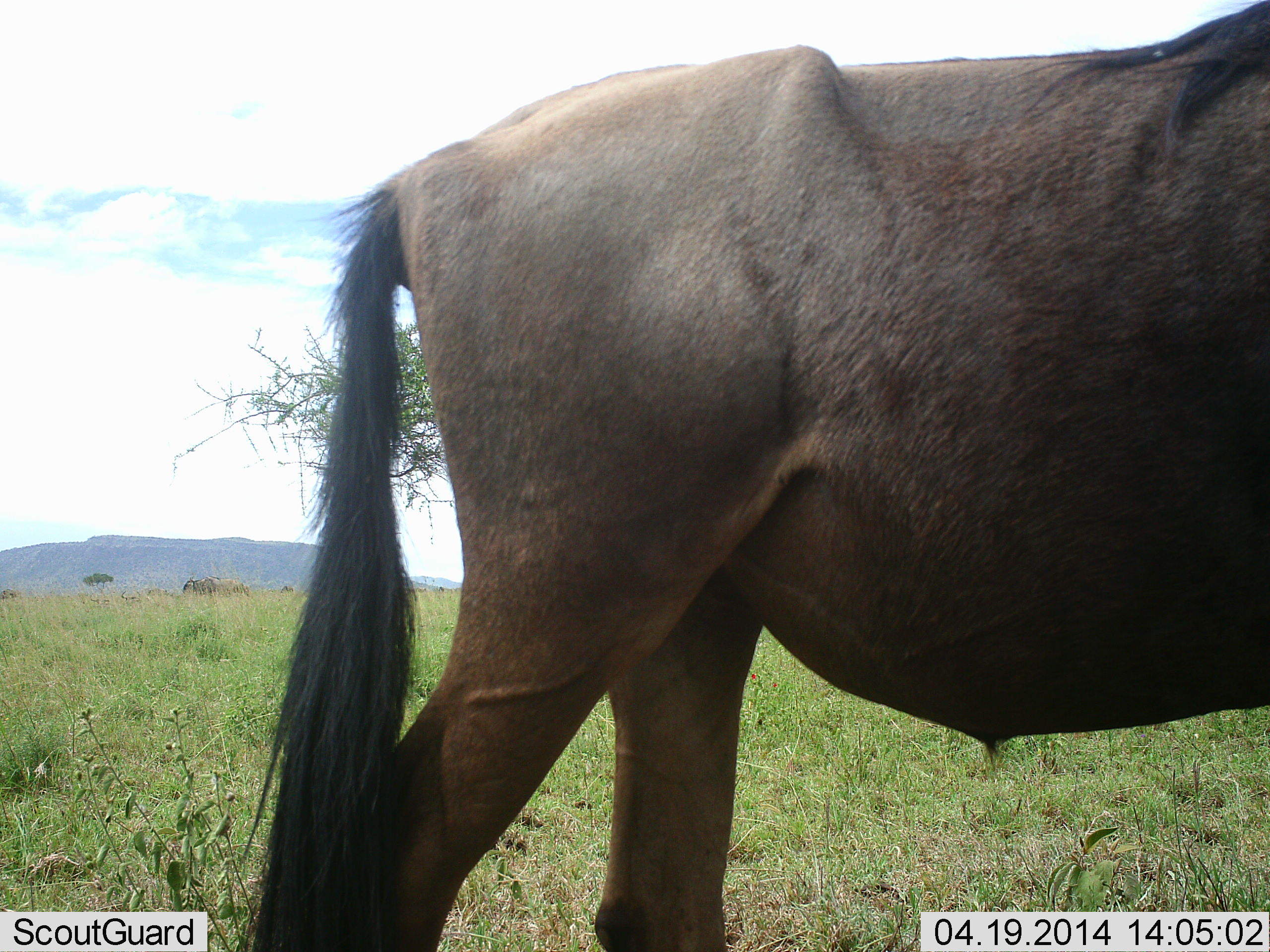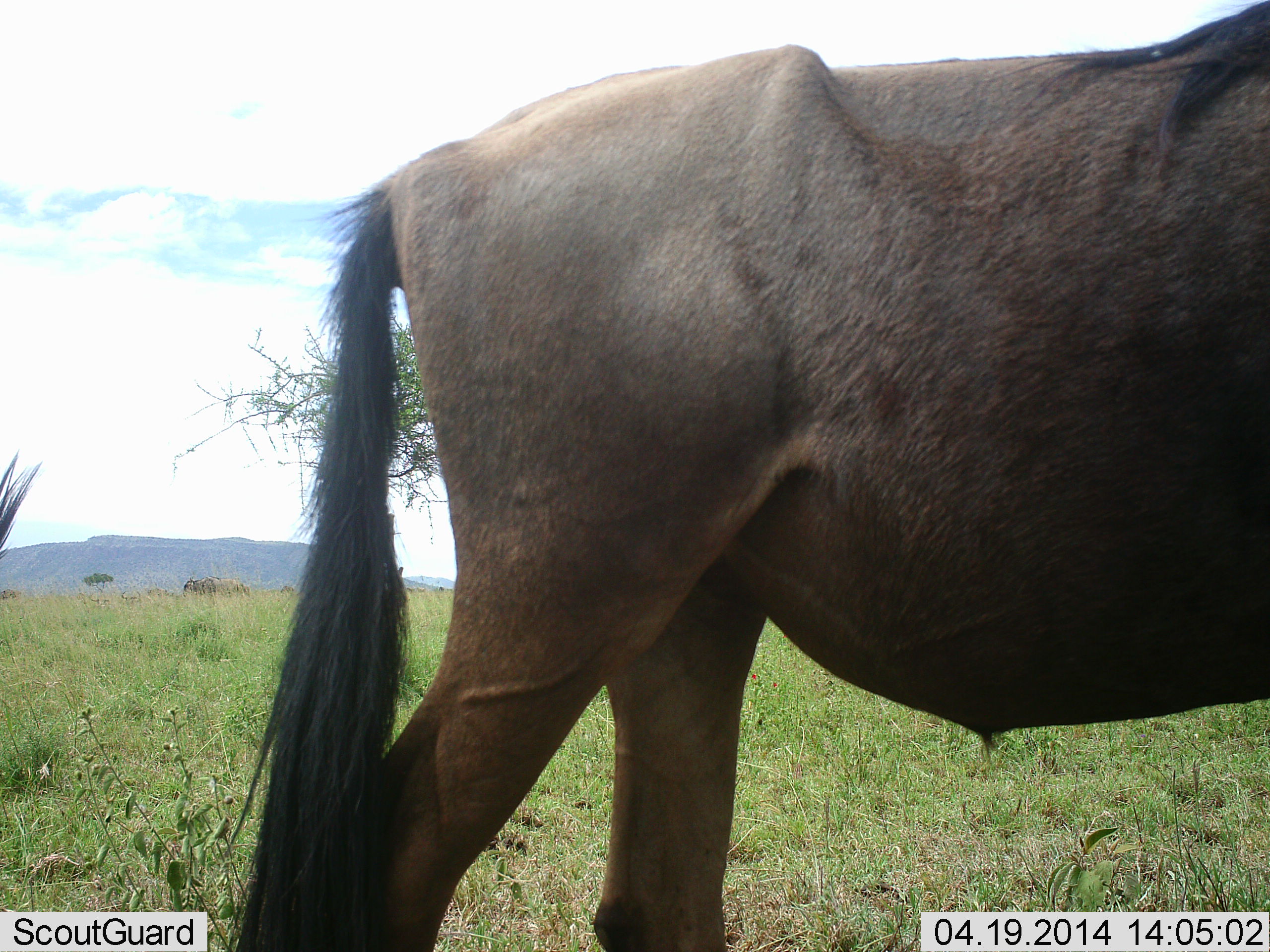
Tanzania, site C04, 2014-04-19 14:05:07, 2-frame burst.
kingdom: Animalia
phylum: Chordata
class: Mammalia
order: Artiodactyla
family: Bovidae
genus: Connochaetes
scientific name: Connochaetes taurinus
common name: blue wildebeest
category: wildebeest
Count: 2.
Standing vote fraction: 90%.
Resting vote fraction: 10%.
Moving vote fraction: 0%.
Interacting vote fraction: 0%.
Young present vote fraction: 0%.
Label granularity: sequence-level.